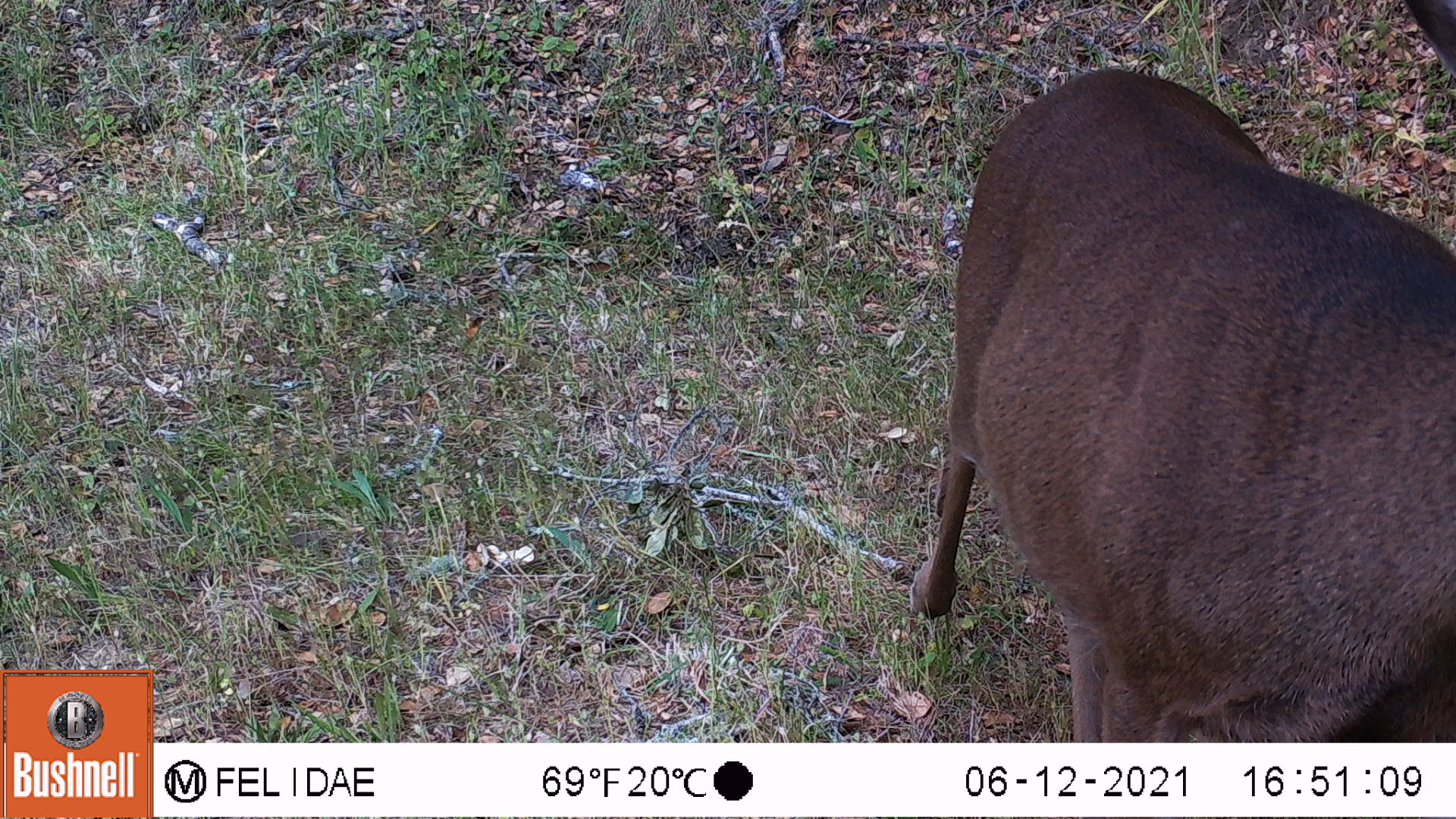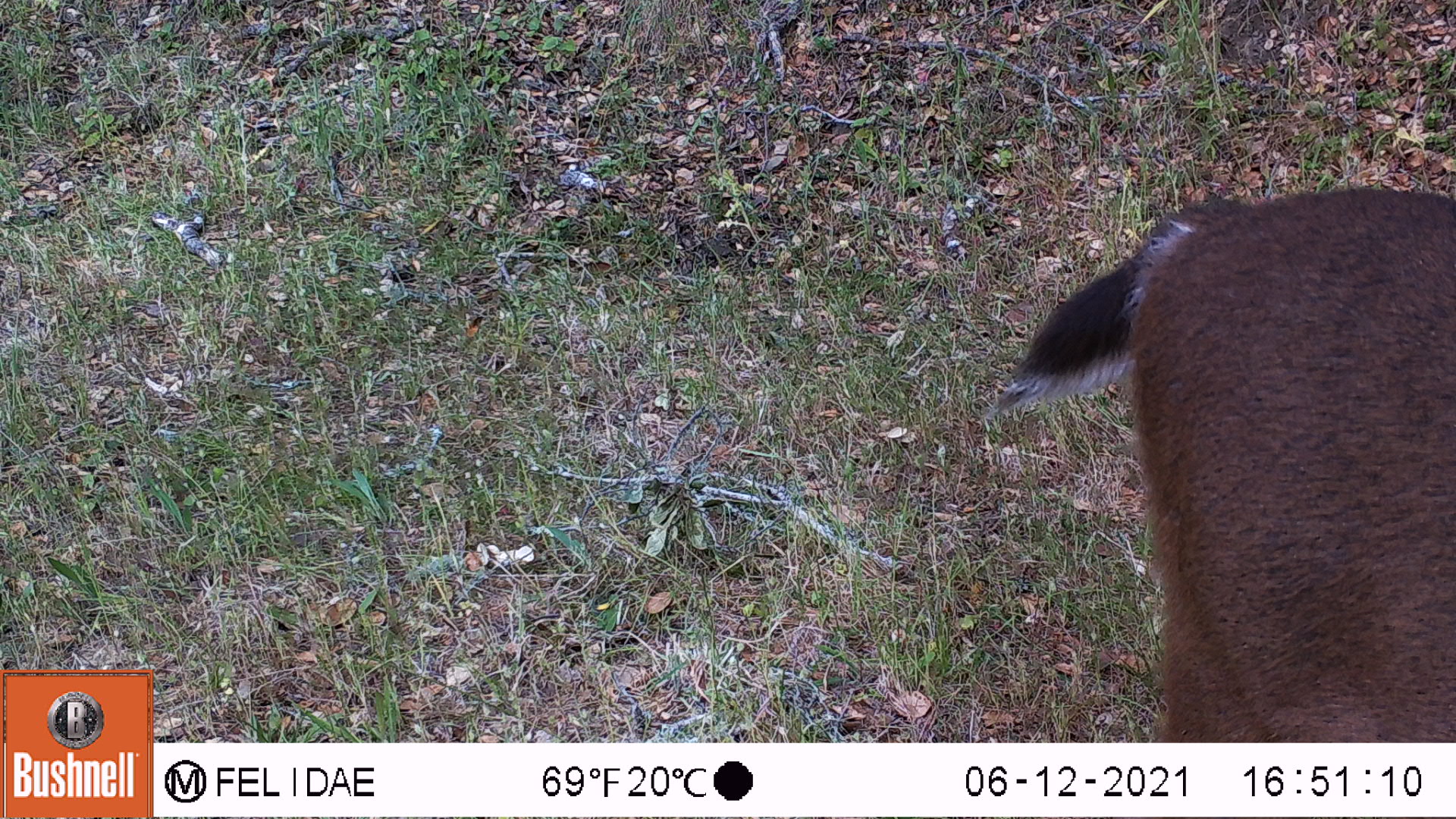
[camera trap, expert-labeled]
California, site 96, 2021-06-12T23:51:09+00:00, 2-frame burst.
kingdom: Animalia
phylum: Chordata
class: Mammalia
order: Artiodactyla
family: Cervidae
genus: Odocoileus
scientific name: Odocoileus hemionus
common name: mule deer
Mule deer (Odocoileus hemionus).